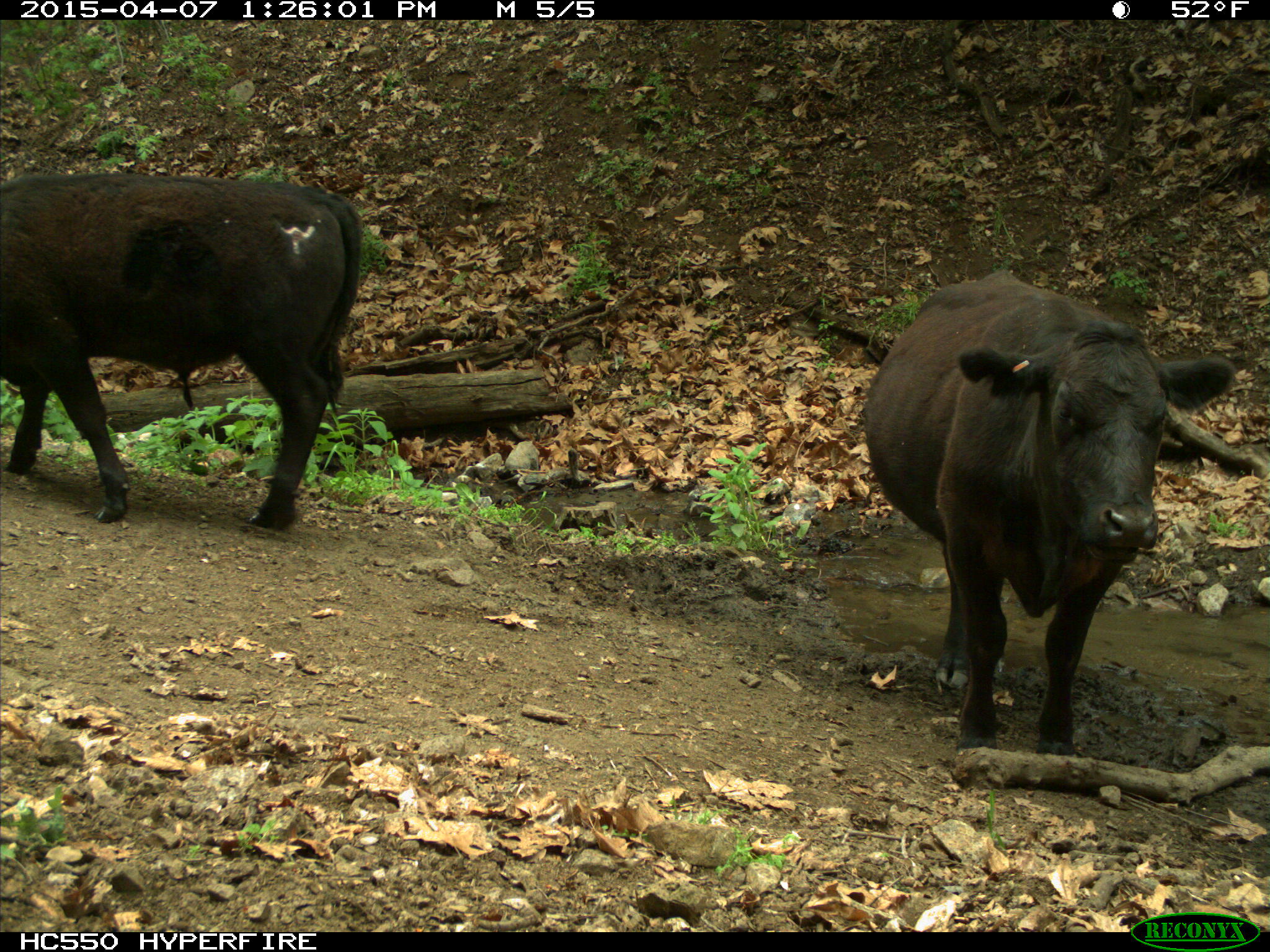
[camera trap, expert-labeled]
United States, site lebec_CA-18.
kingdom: Animalia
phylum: Chordata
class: Mammalia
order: Artiodactyla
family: Bovidae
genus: Bos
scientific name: Bos taurus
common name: domestic cow